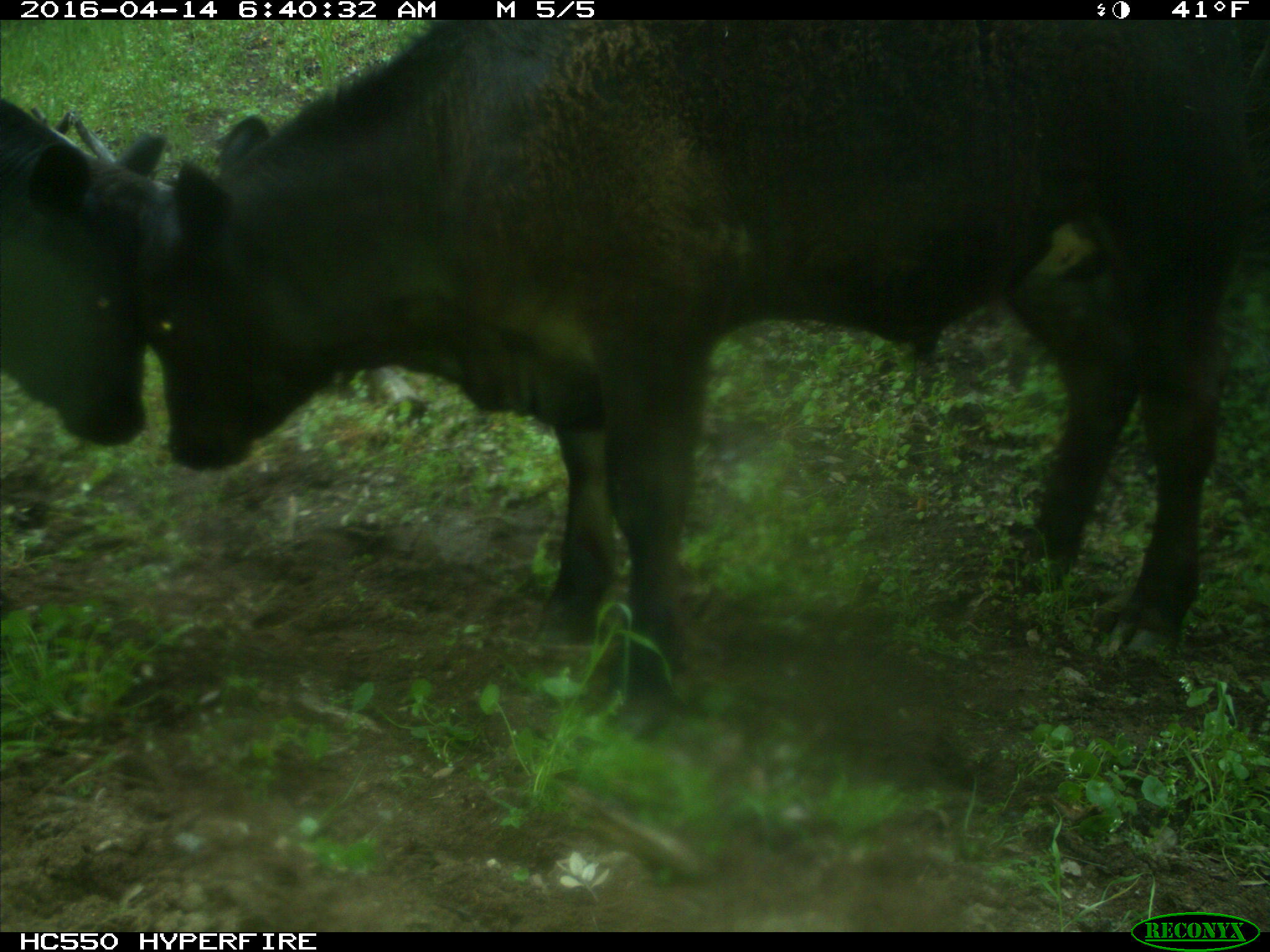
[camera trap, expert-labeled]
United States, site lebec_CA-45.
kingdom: Animalia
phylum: Chordata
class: Mammalia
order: Artiodactyla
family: Bovidae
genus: Bos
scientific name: Bos taurus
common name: domestic cow